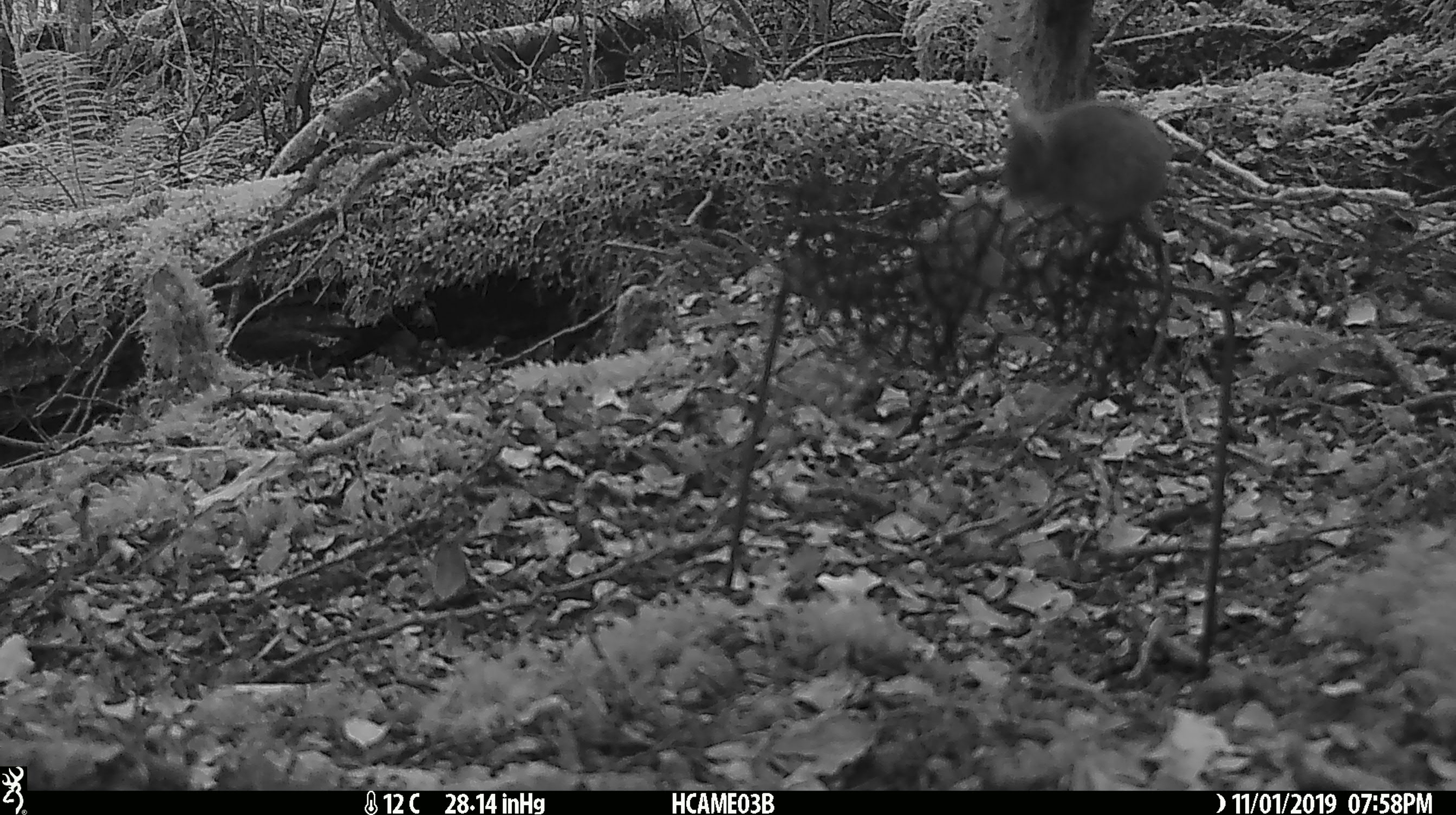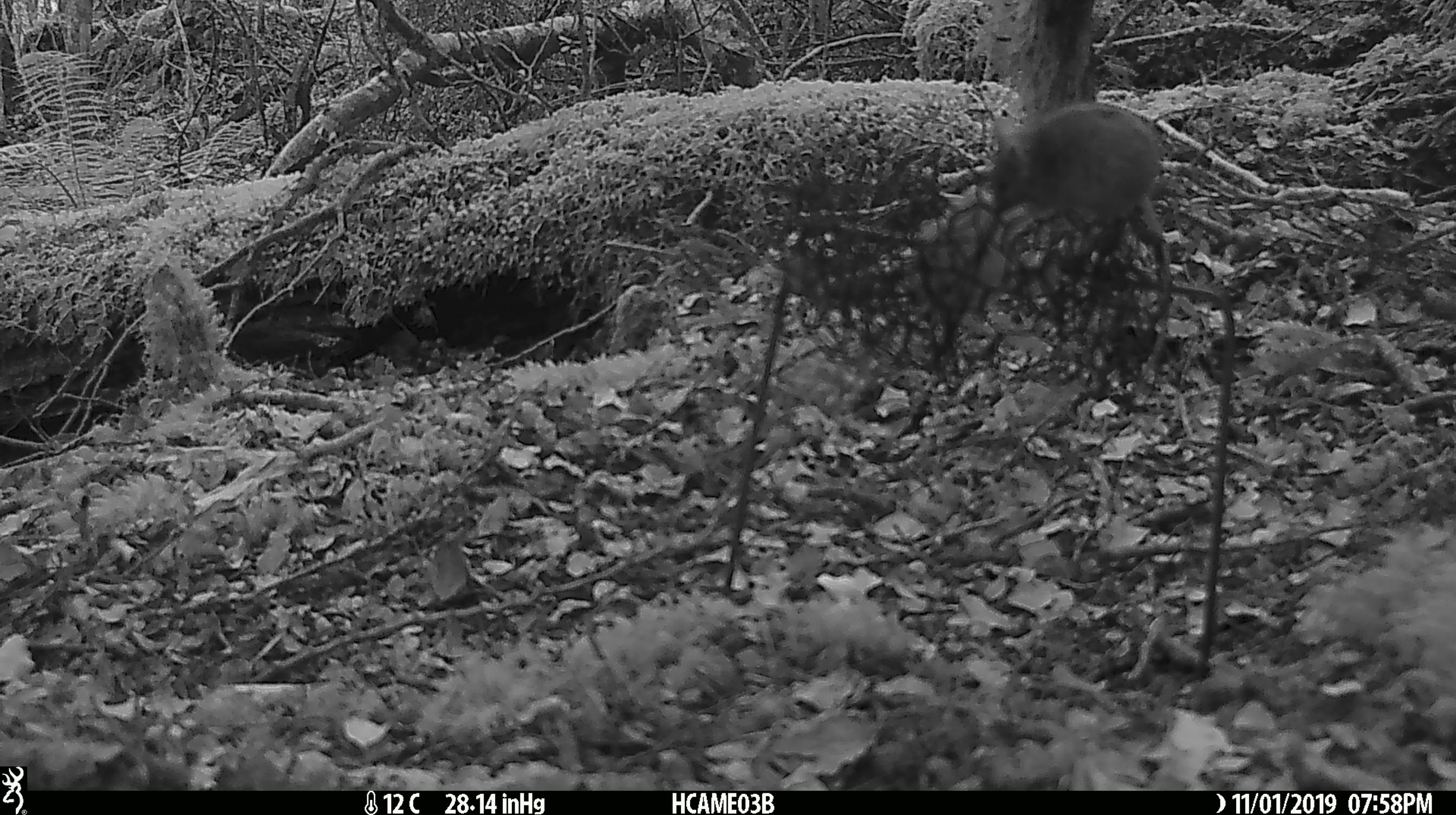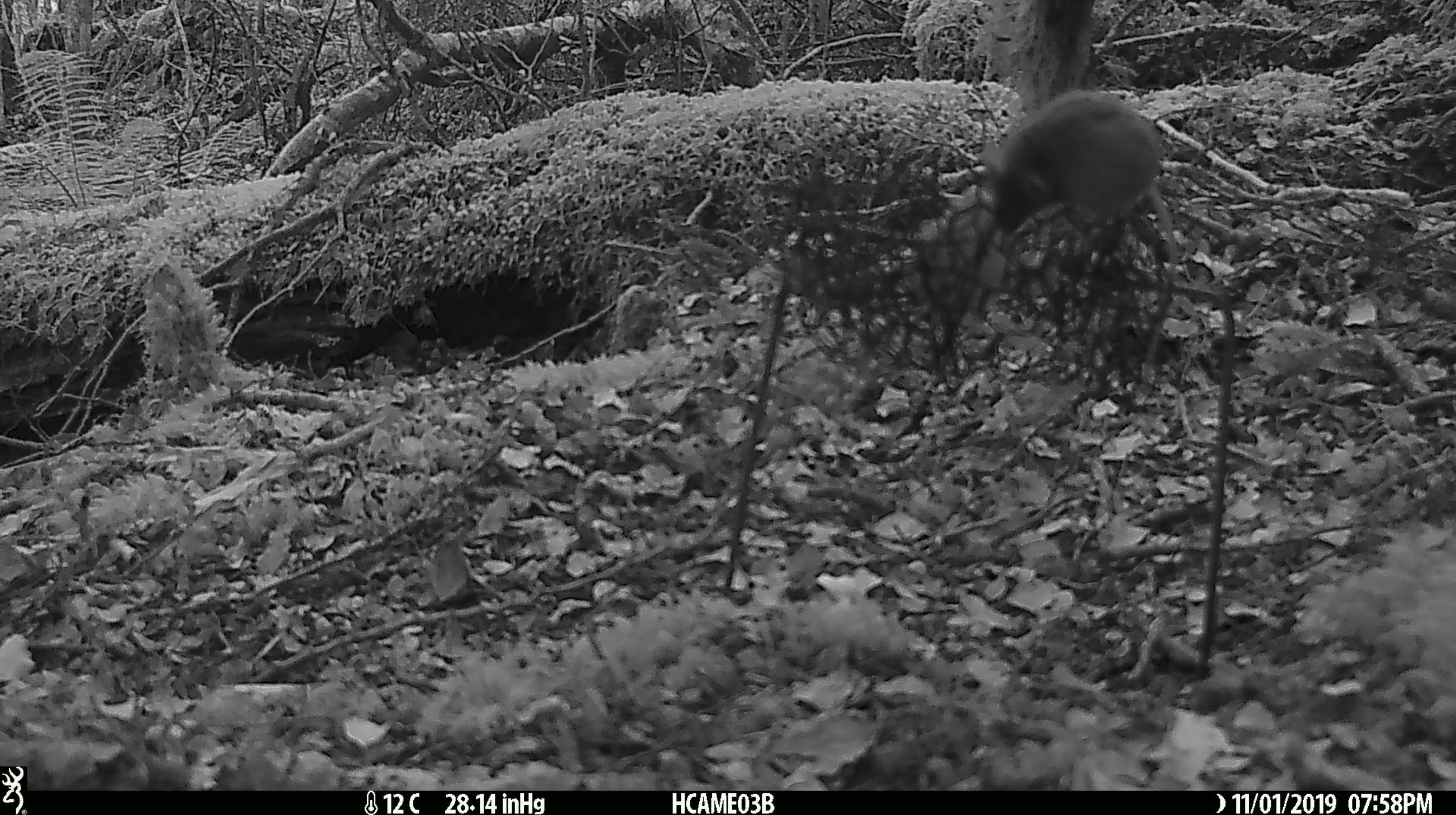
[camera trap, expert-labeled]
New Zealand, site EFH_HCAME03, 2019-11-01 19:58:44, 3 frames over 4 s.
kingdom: Animalia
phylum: Chordata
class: Mammalia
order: Rodentia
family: Muridae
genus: Mus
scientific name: Mus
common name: mouse